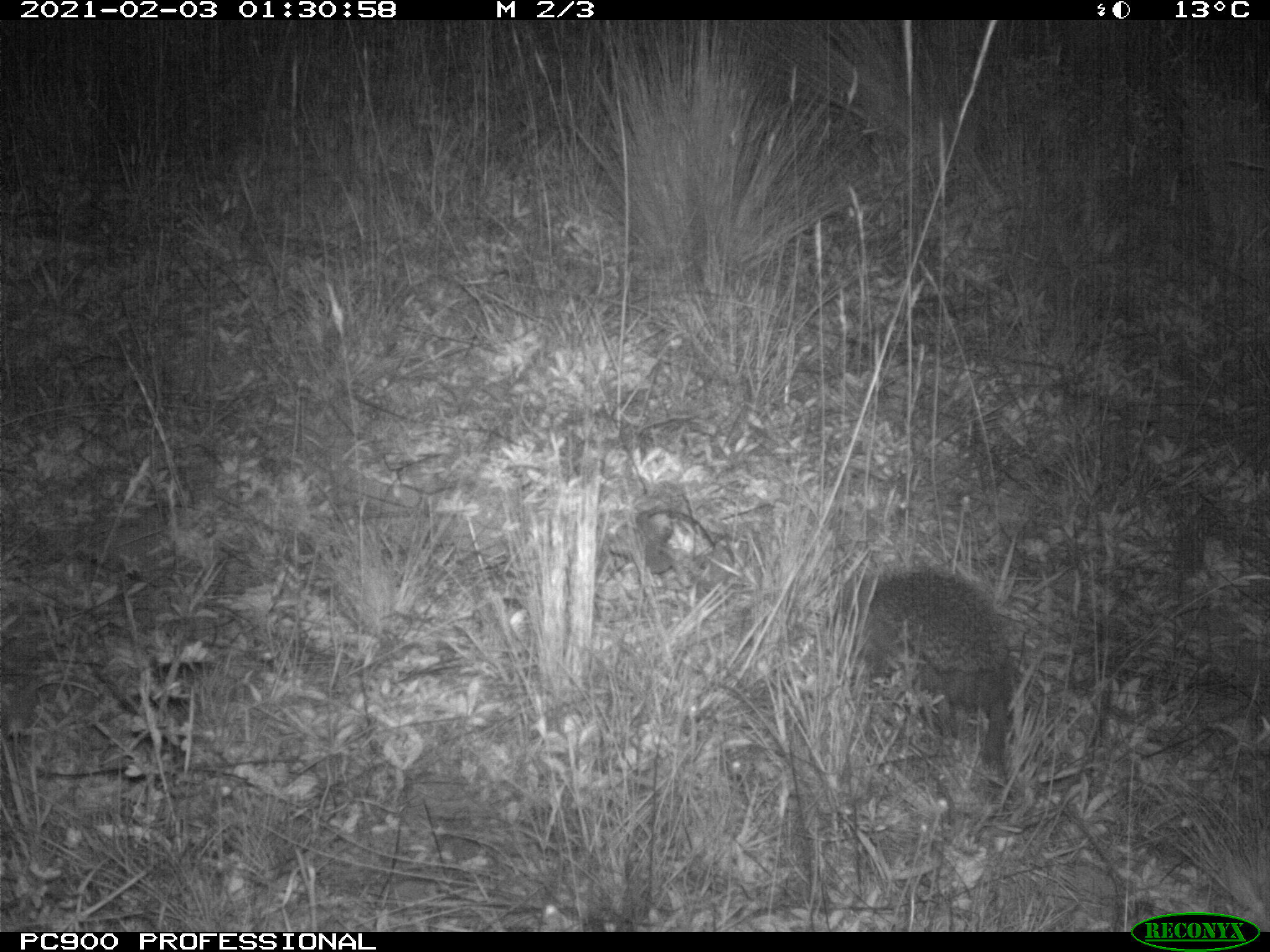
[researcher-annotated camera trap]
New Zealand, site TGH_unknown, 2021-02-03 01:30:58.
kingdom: Animalia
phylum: Chordata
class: Mammalia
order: Eulipotyphla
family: Erinaceidae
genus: Erinaceus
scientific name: Erinaceus europaeus europaeus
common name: european hedgehog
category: hedgehog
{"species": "hedgehog (european hedgehog) (Erinaceus europaeus europaeus)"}